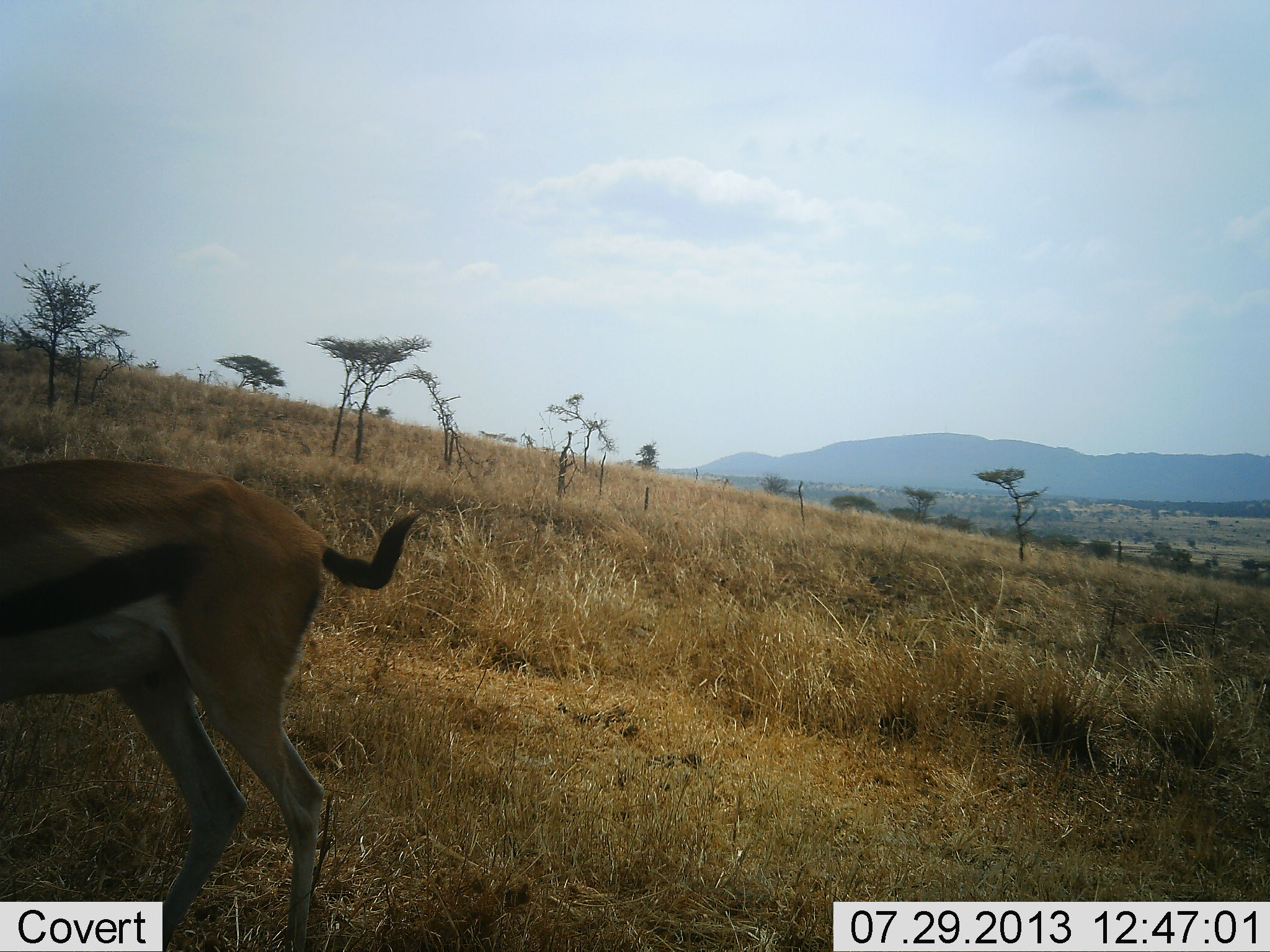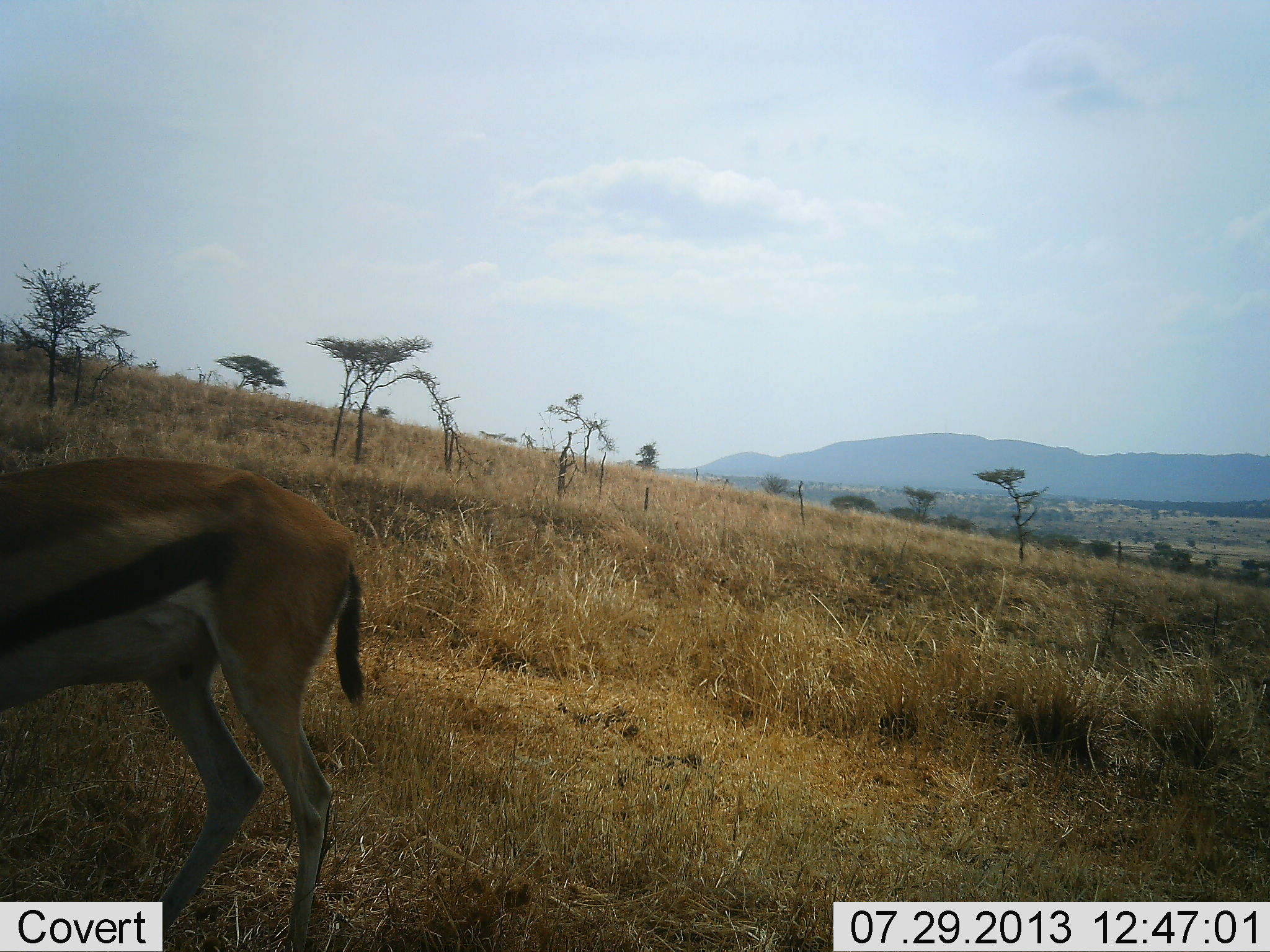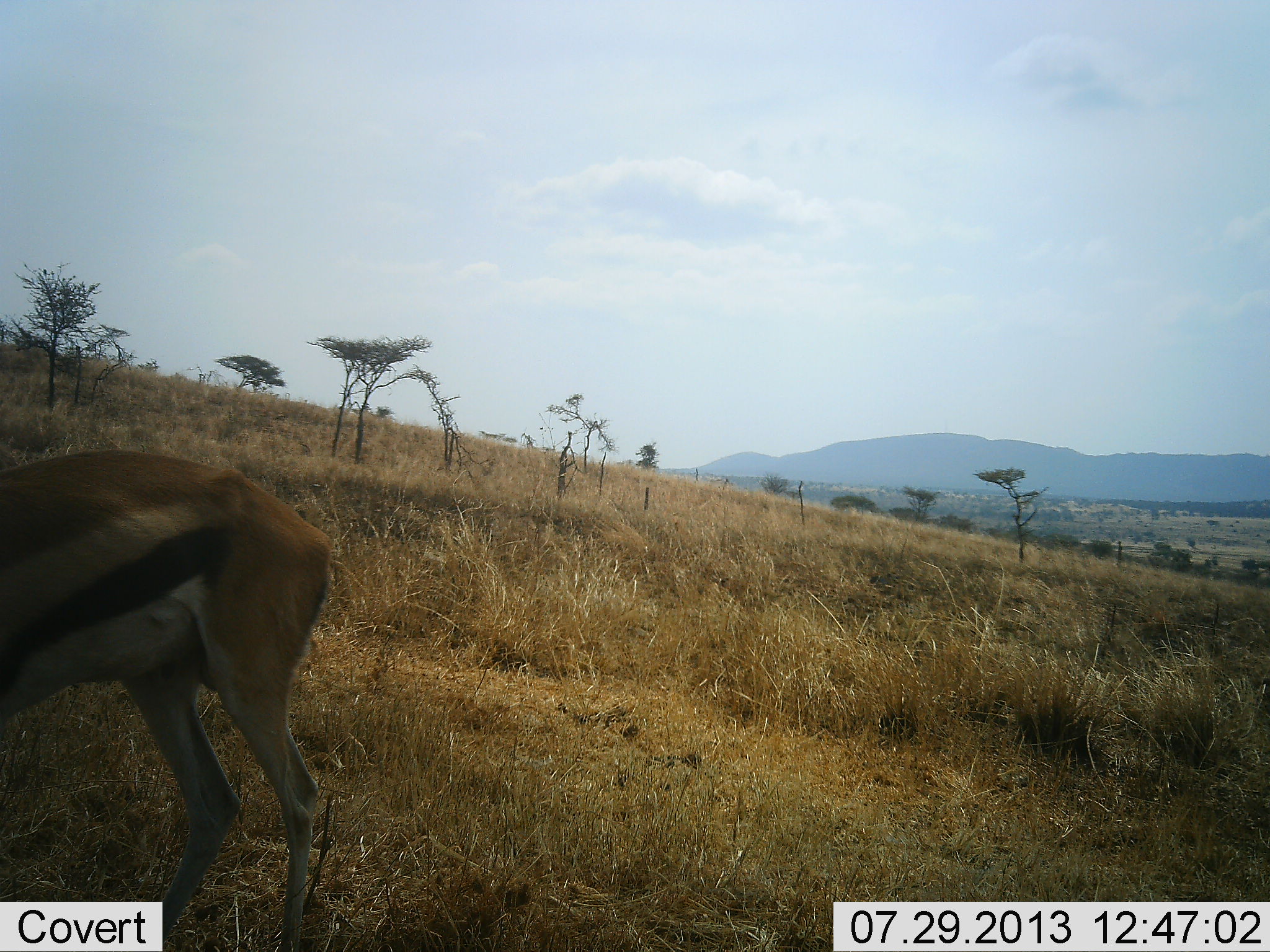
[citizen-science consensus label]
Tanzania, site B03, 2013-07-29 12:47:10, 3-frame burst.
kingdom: Animalia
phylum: Chordata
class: Mammalia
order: Artiodactyla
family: Bovidae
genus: Eudorcas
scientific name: Eudorcas thomsonii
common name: thomson's gazelle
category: gazellethomsons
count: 1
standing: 57%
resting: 6%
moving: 9%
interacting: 0%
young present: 0%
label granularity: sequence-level